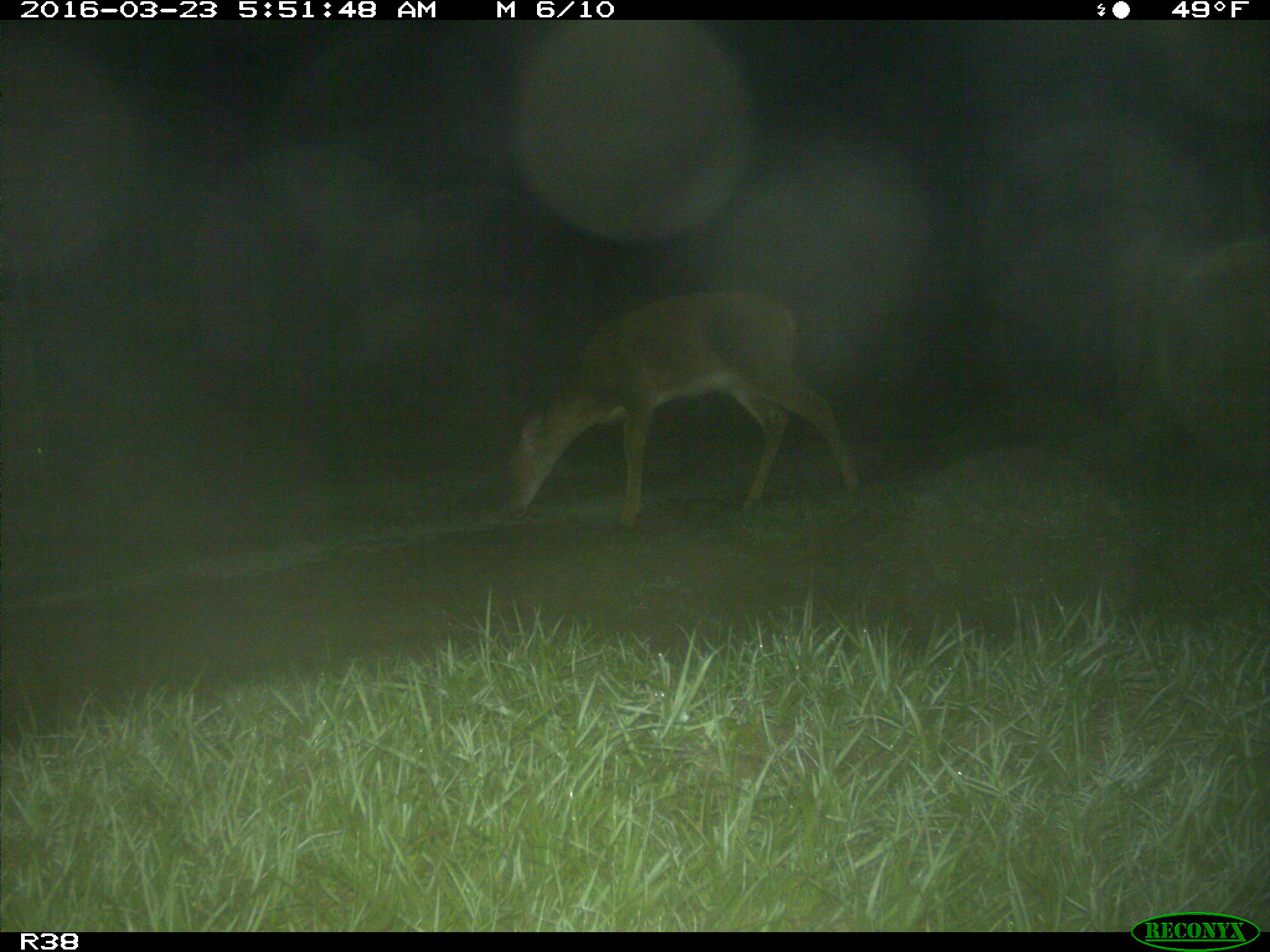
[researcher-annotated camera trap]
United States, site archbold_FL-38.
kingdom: Animalia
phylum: Chordata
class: Mammalia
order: Artiodactyla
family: Cervidae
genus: Odocoileus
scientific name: Odocoileus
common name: deer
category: unidentified deer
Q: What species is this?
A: Unidentified deer (deer) (Odocoileus).